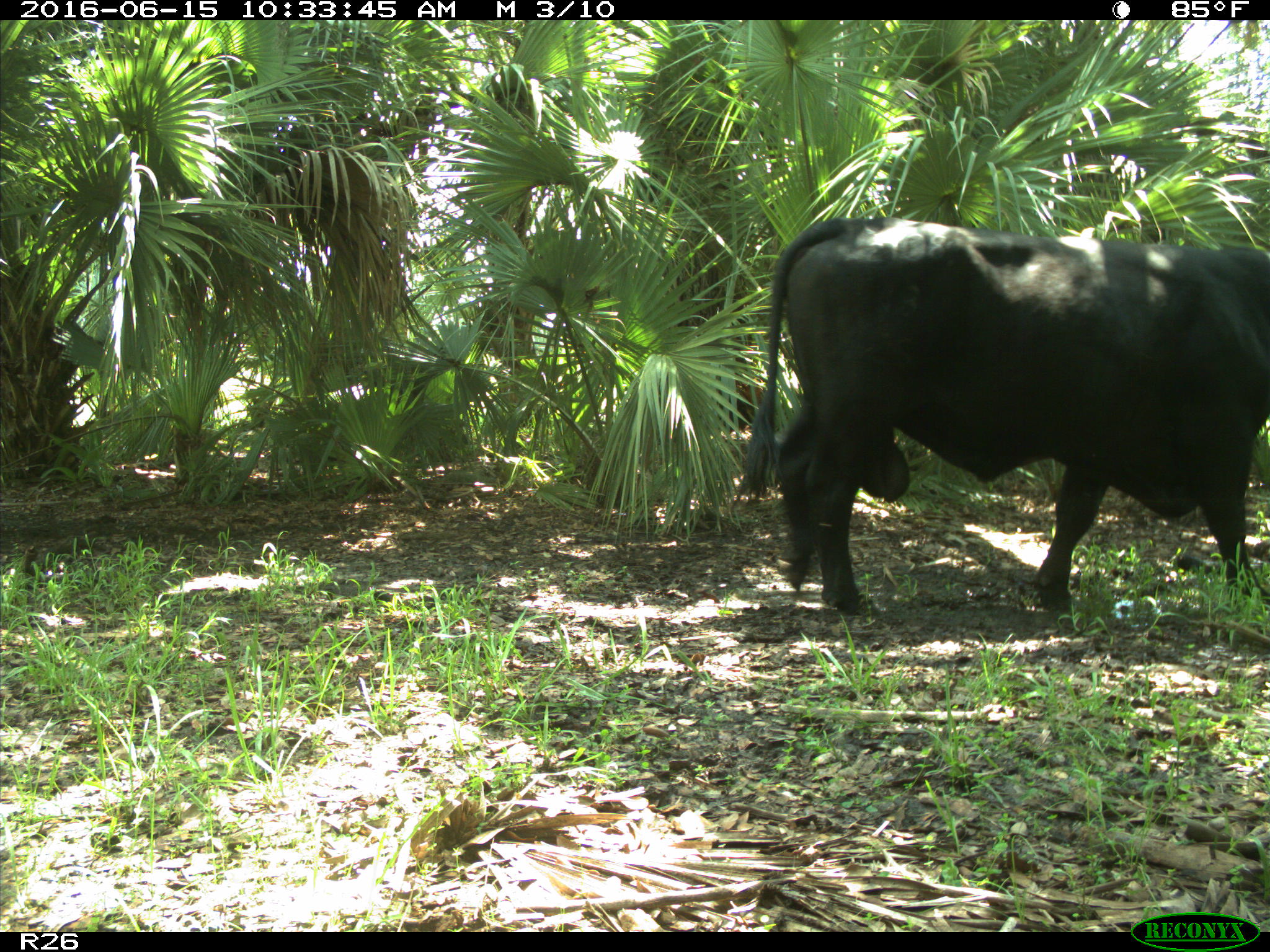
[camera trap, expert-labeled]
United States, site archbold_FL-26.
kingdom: Animalia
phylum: Chordata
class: Mammalia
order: Artiodactyla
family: Bovidae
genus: Bos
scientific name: Bos taurus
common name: domestic cow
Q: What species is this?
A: Bos taurus (domestic cow).